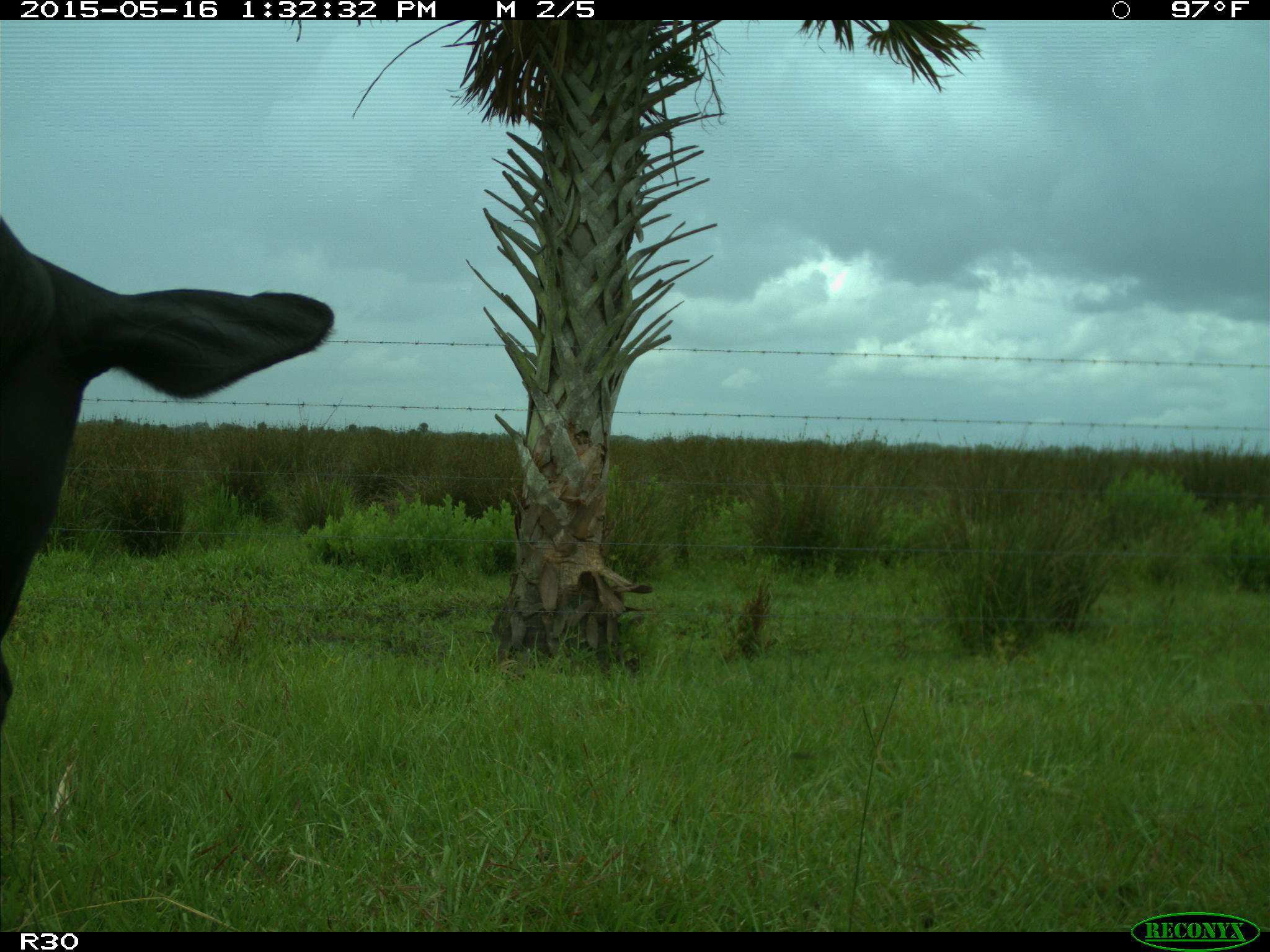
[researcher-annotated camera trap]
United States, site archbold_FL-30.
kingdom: Animalia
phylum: Chordata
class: Mammalia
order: Artiodactyla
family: Bovidae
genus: Bos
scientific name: Bos taurus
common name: domestic cow